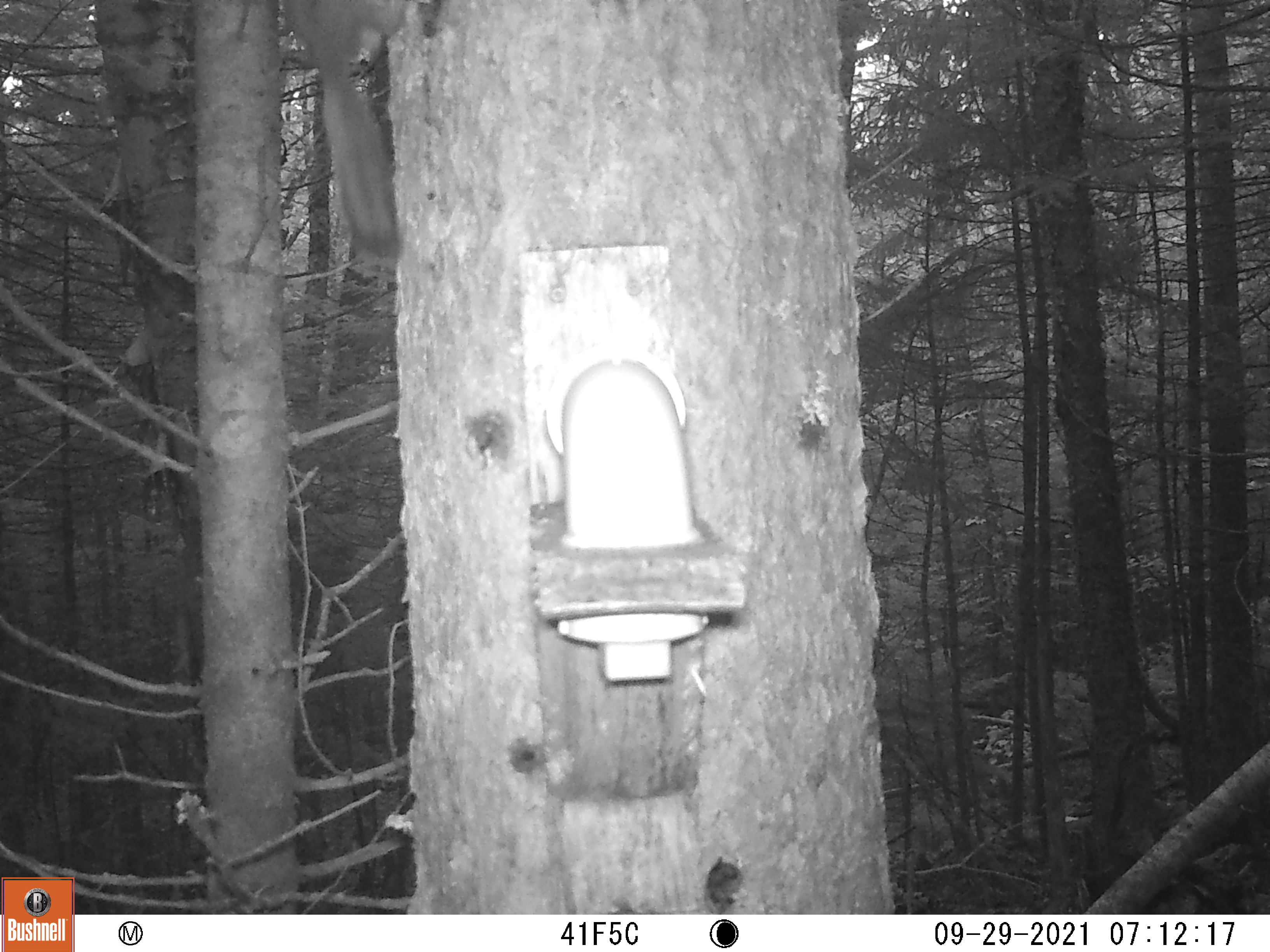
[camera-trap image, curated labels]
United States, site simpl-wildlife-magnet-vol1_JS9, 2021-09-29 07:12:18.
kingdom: Animalia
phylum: Chordata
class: Mammalia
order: Rodentia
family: Sciuridae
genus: Tamiasciurus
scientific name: Tamiasciurus hudsonicus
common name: red squirrel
Red squirrel (Tamiasciurus hudsonicus).